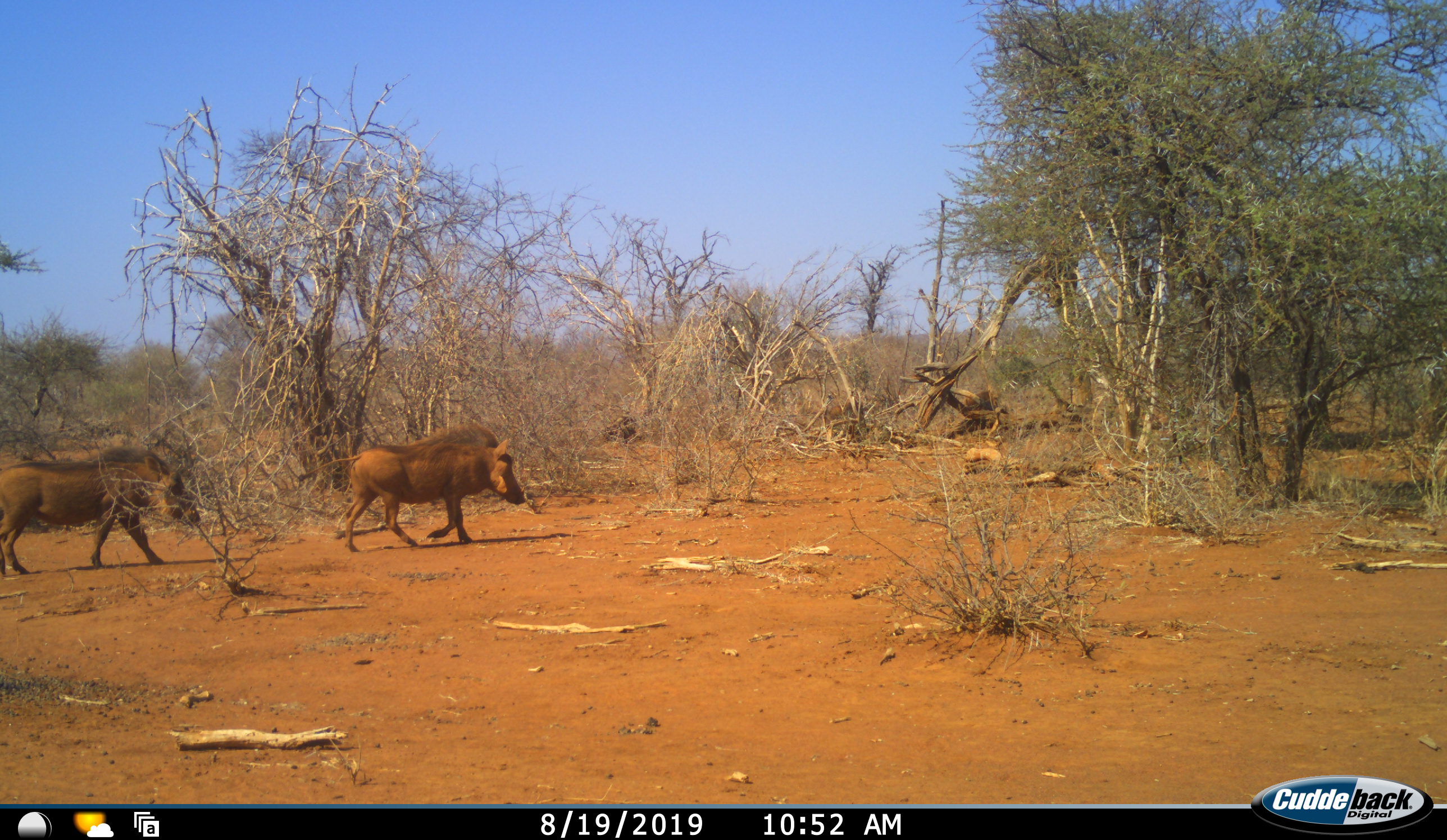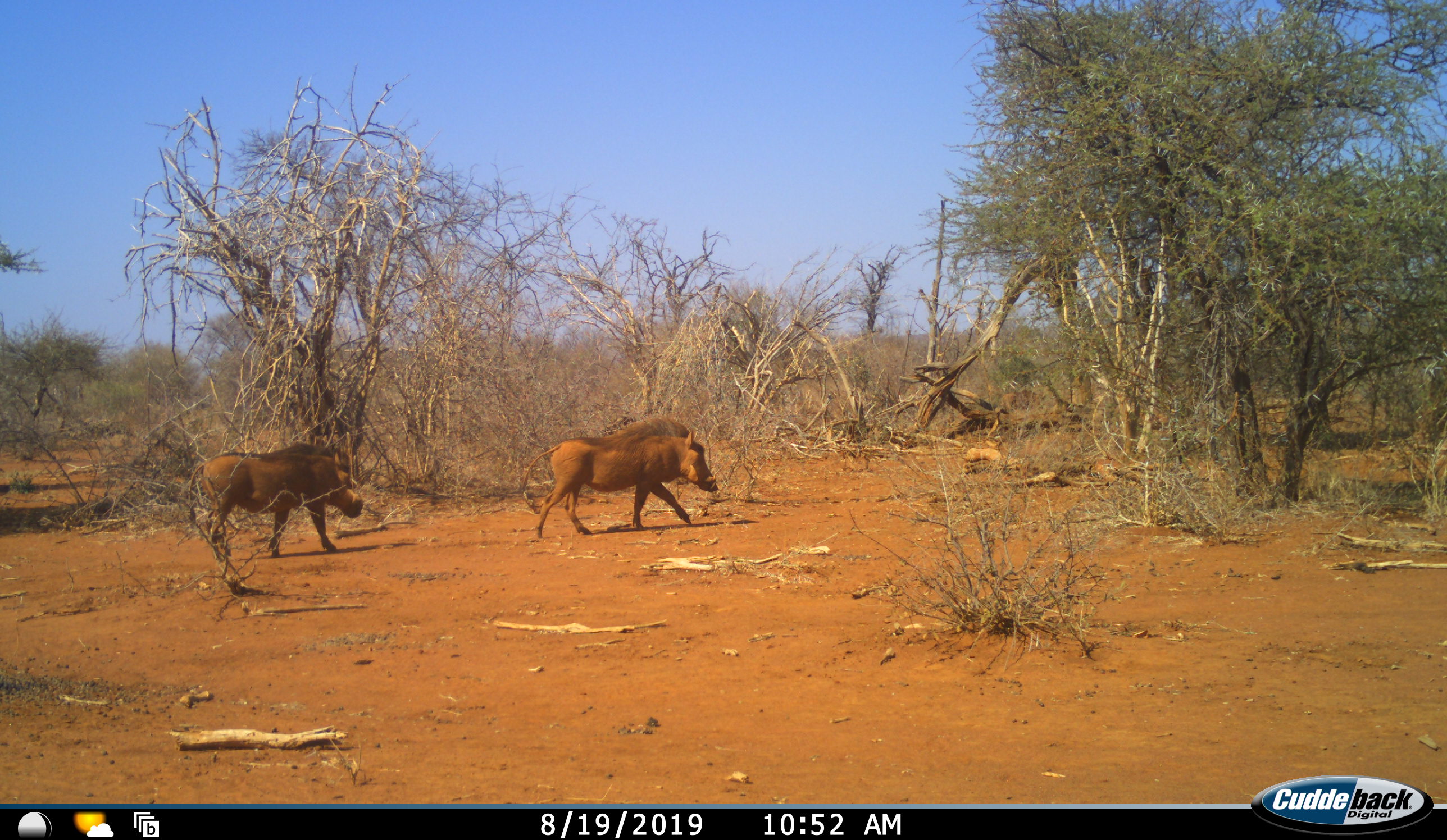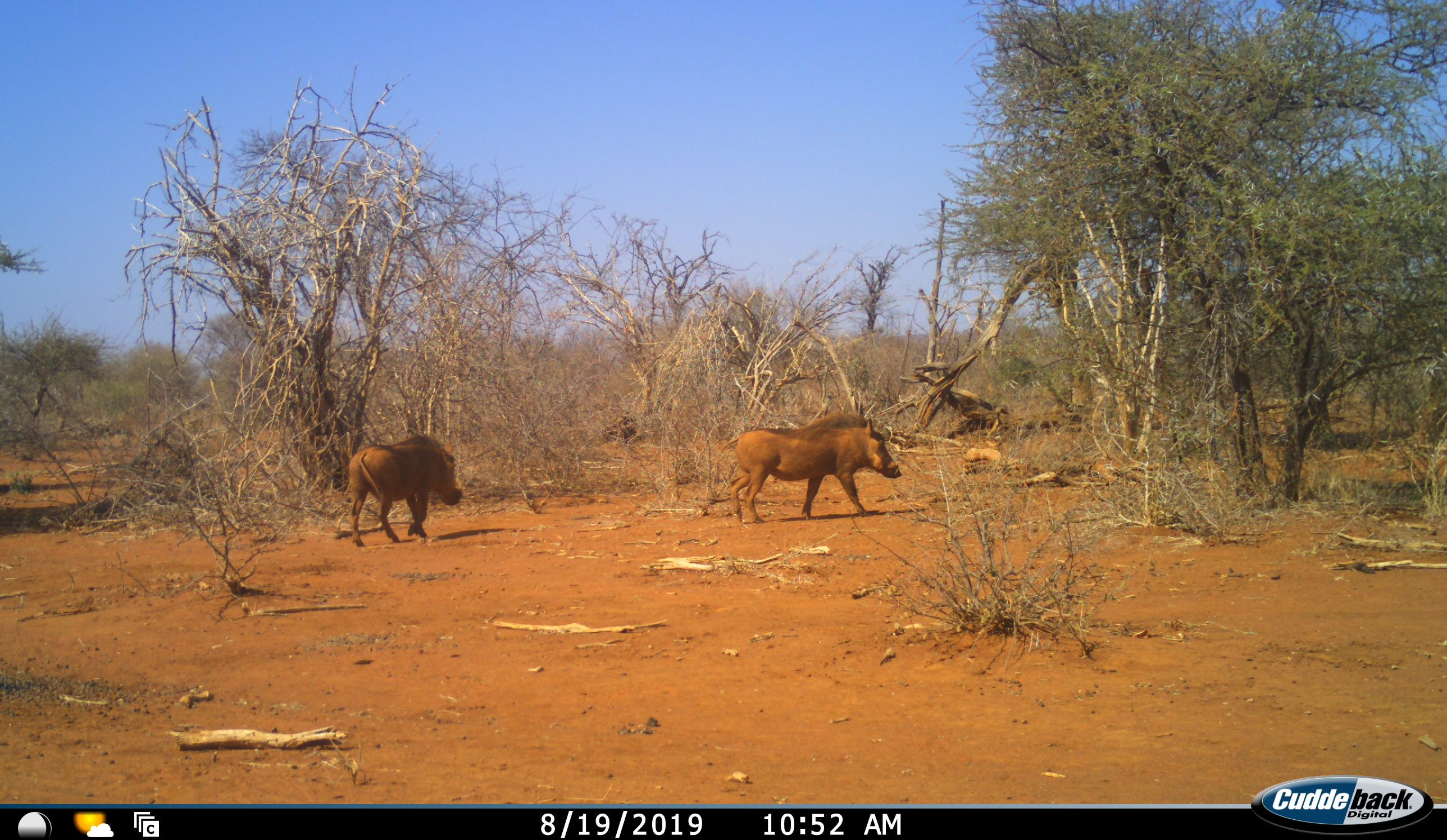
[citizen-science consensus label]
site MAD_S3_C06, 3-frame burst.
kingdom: Animalia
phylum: Chordata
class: Mammalia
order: Artiodactyla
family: Suidae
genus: Phacochoerus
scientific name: Phacochoerus africanus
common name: warthog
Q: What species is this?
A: Warthog (Phacochoerus africanus).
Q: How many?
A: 2.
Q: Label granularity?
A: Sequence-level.